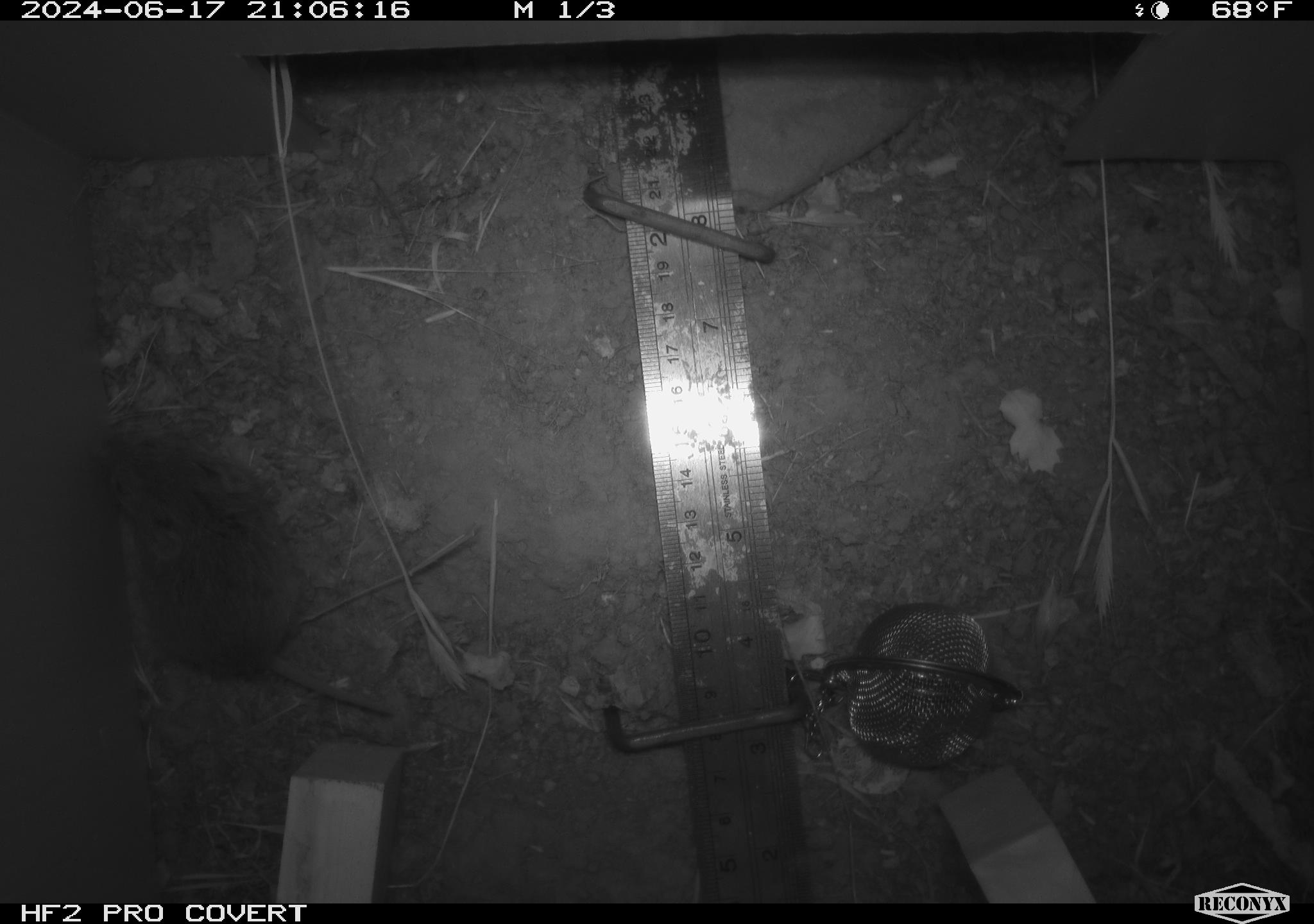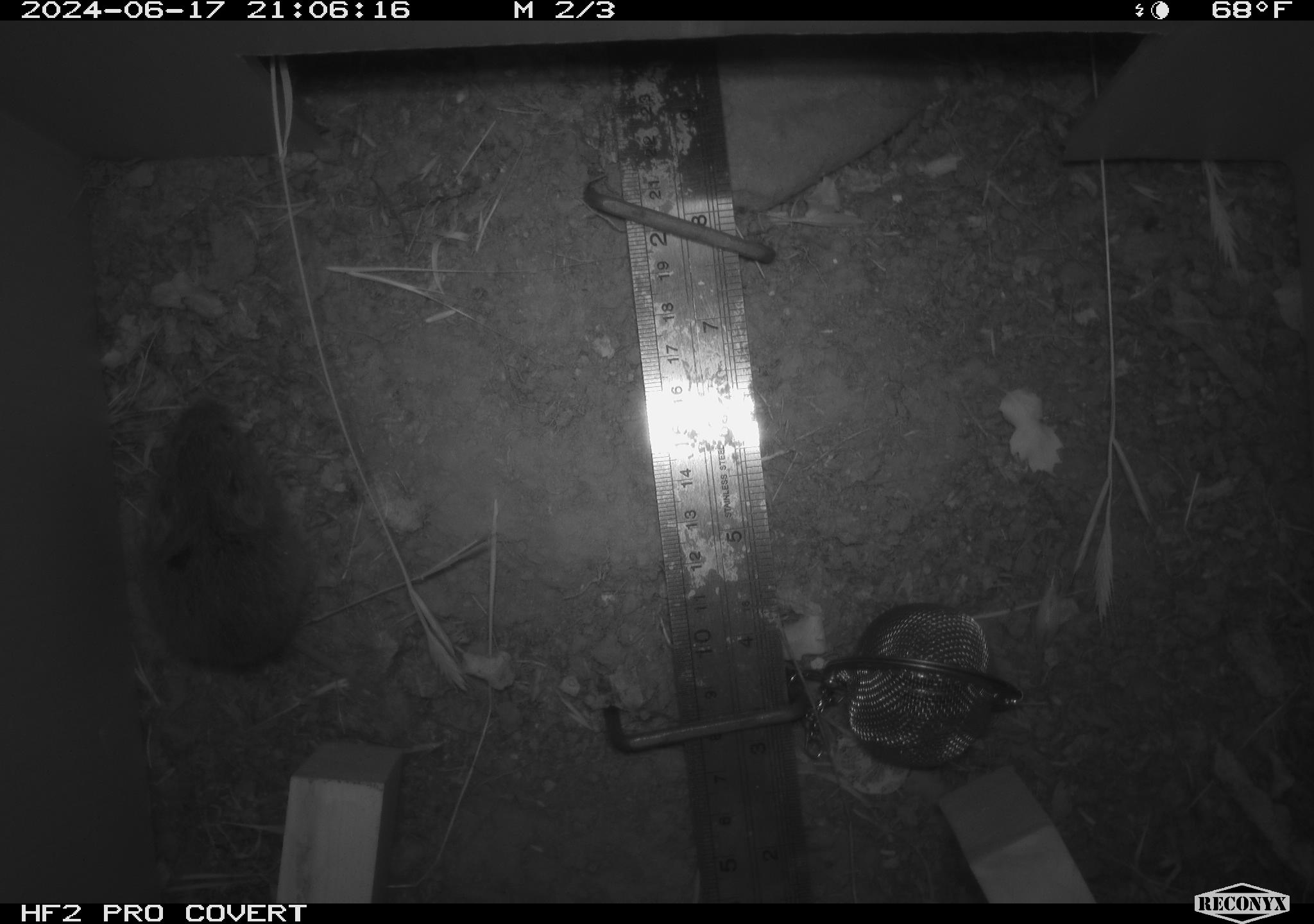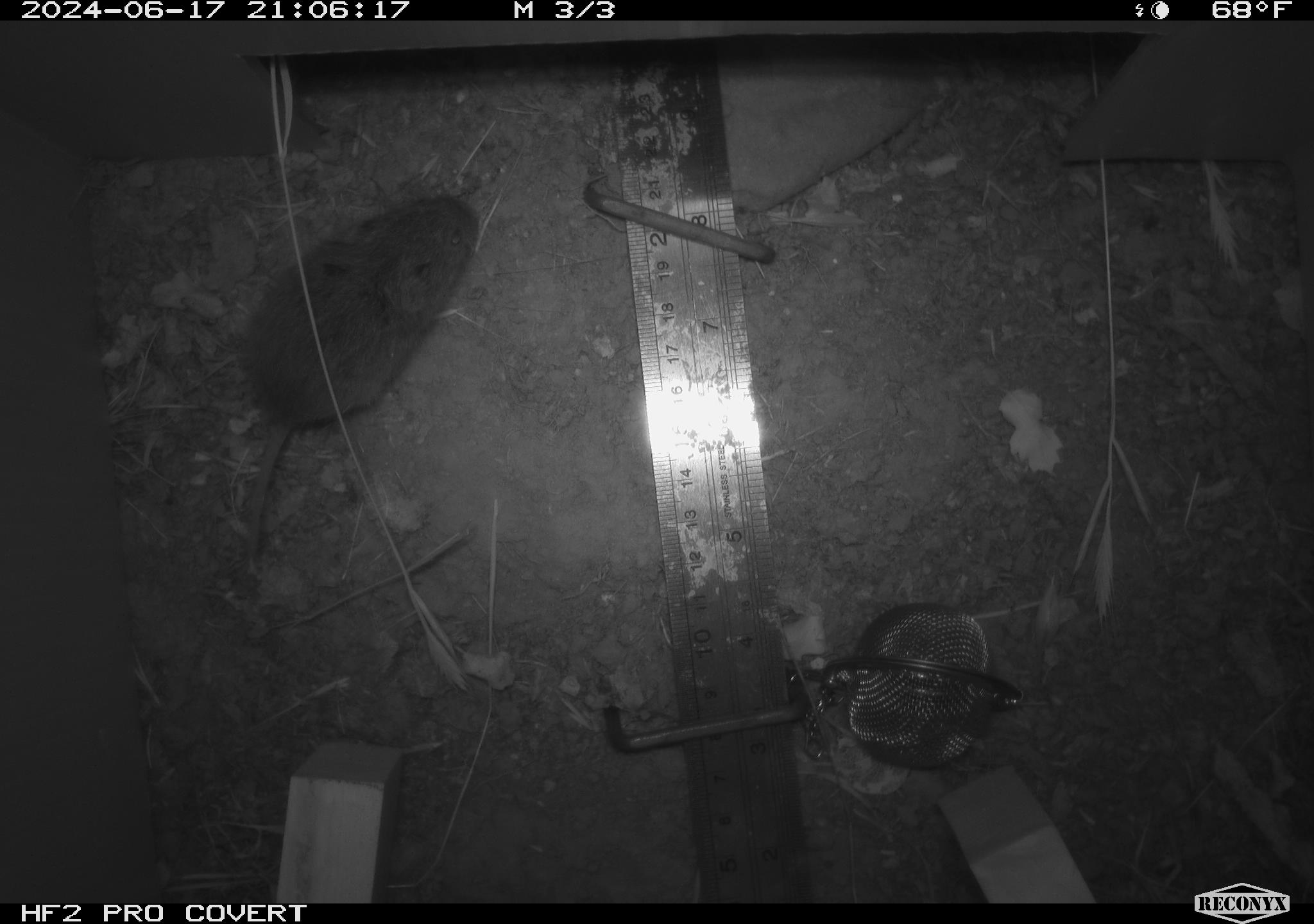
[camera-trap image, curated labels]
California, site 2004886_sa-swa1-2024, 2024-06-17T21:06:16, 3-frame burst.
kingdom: Animalia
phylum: Chordata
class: Mammalia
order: Rodentia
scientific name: Rodentia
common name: mouse species